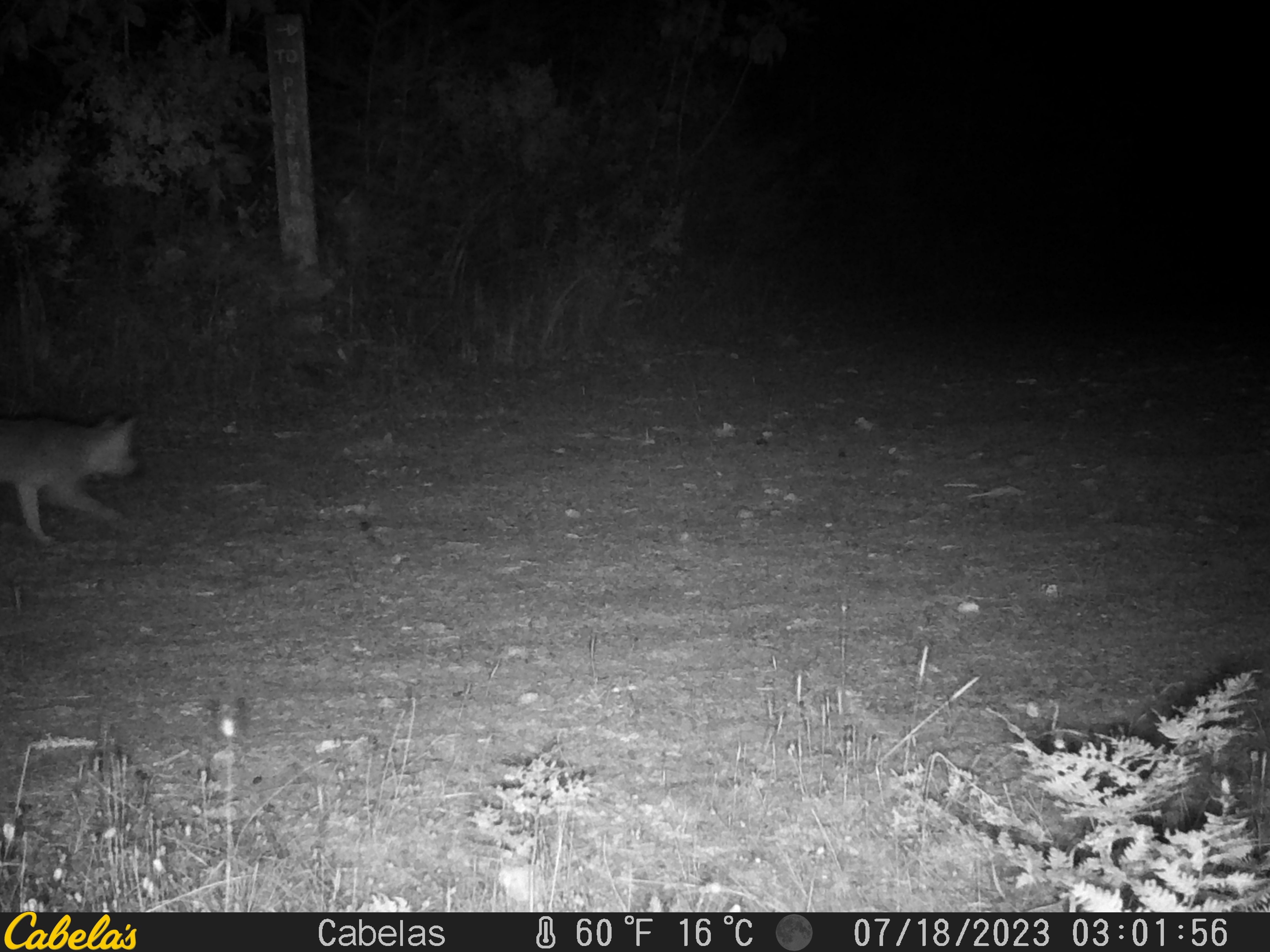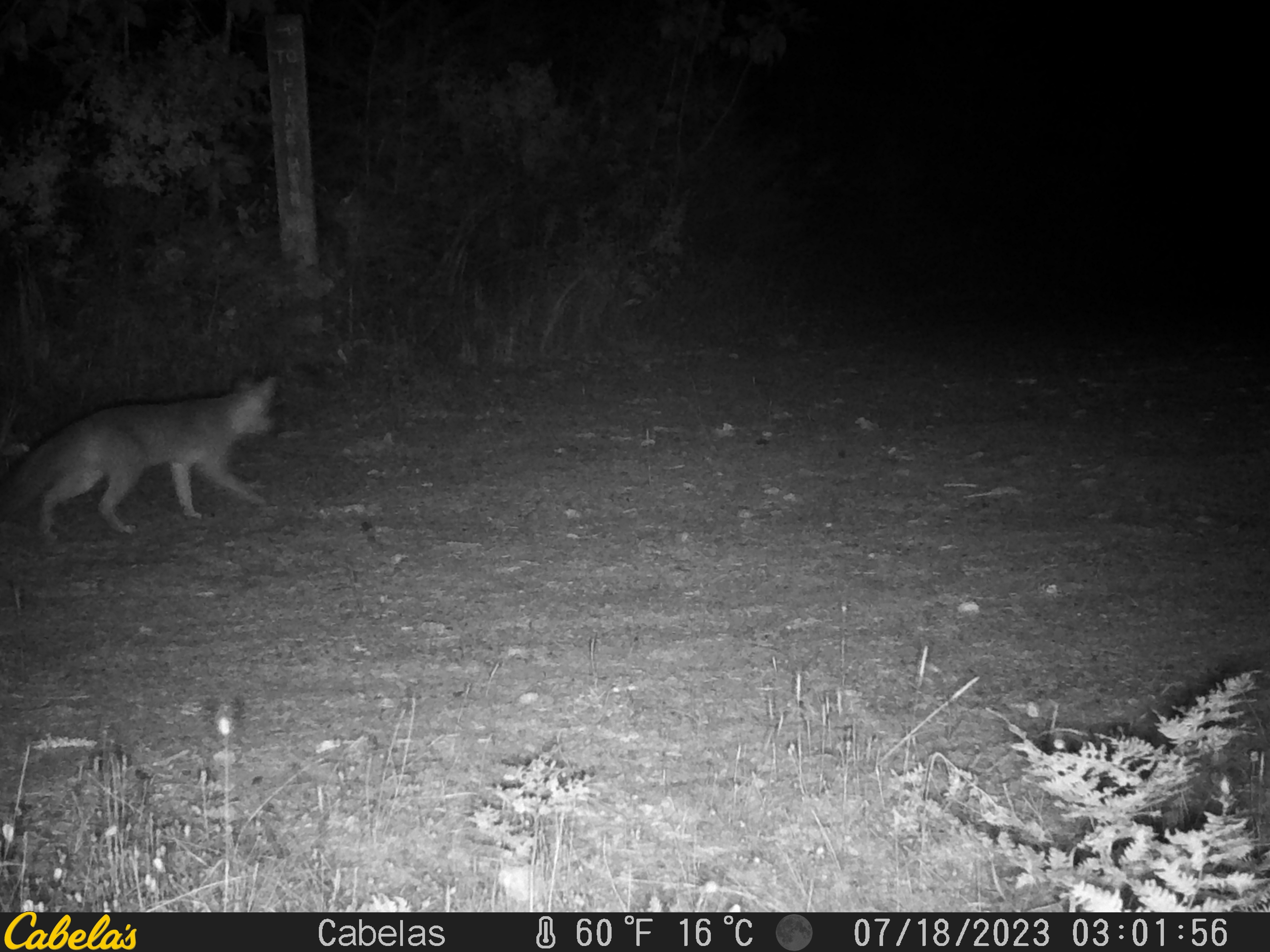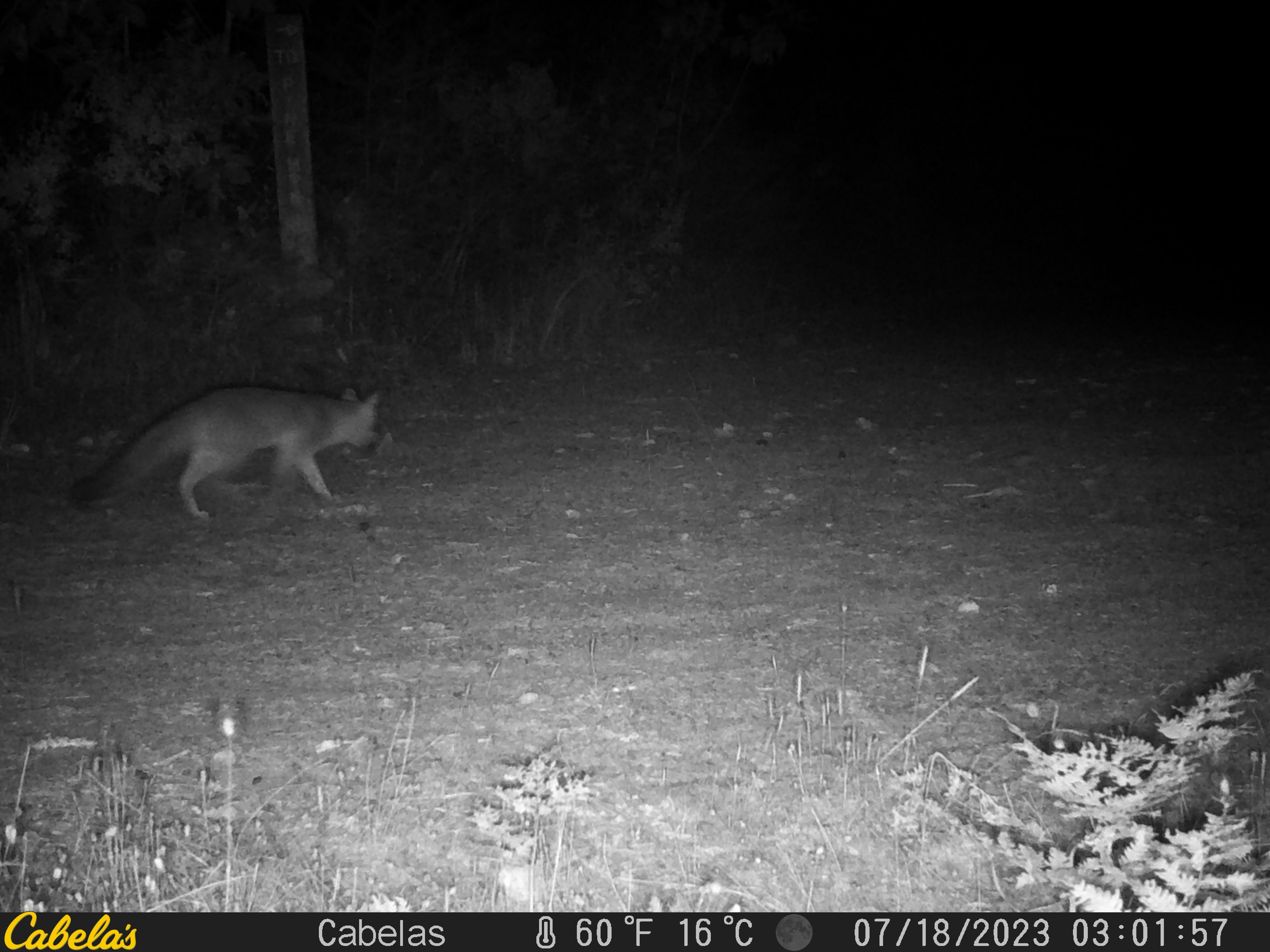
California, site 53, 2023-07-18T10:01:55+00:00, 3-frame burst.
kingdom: Animalia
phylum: Chordata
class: Mammalia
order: Carnivora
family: Canidae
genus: Urocyon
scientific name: Urocyon cinereoargenteus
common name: gray fox